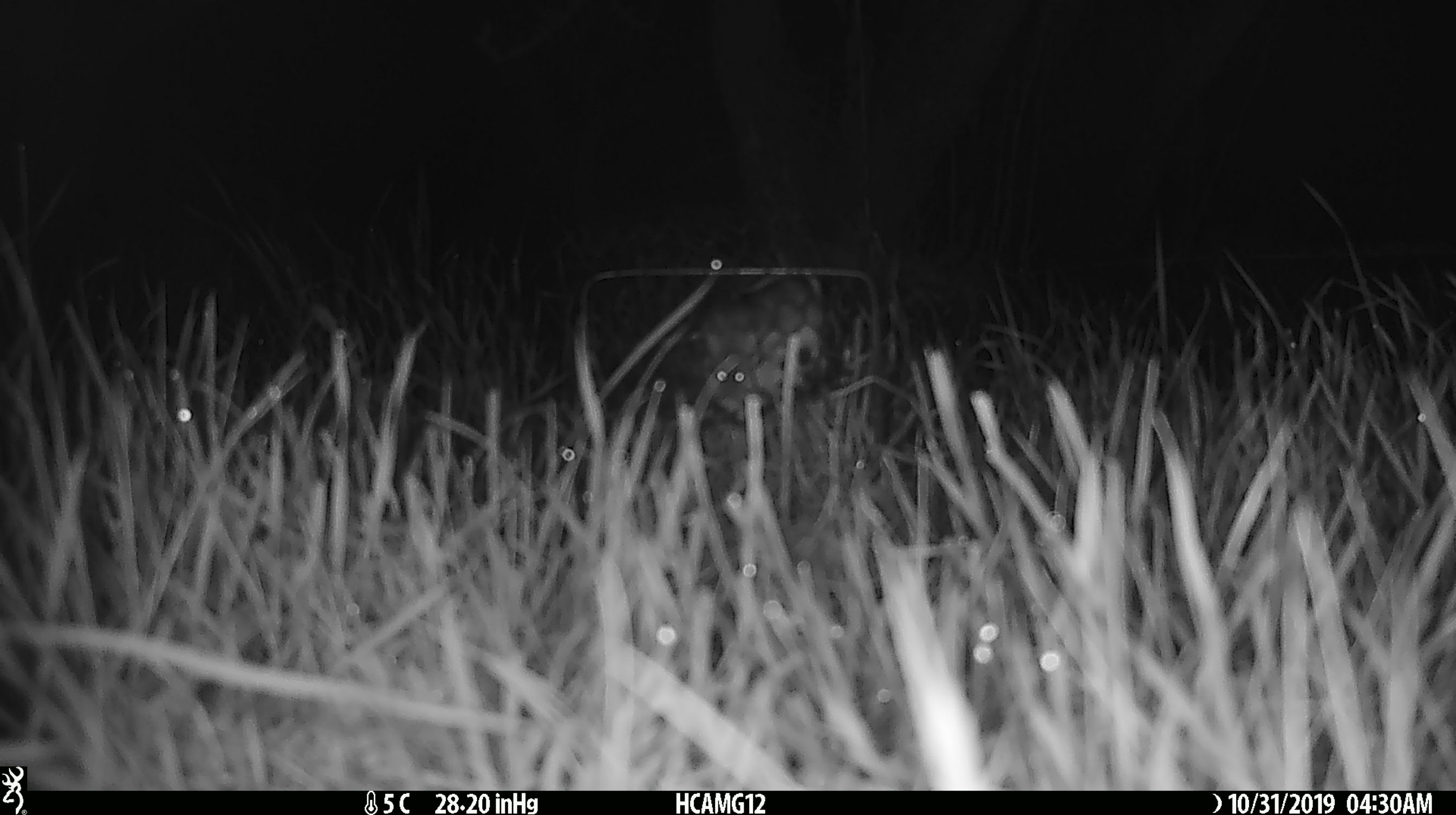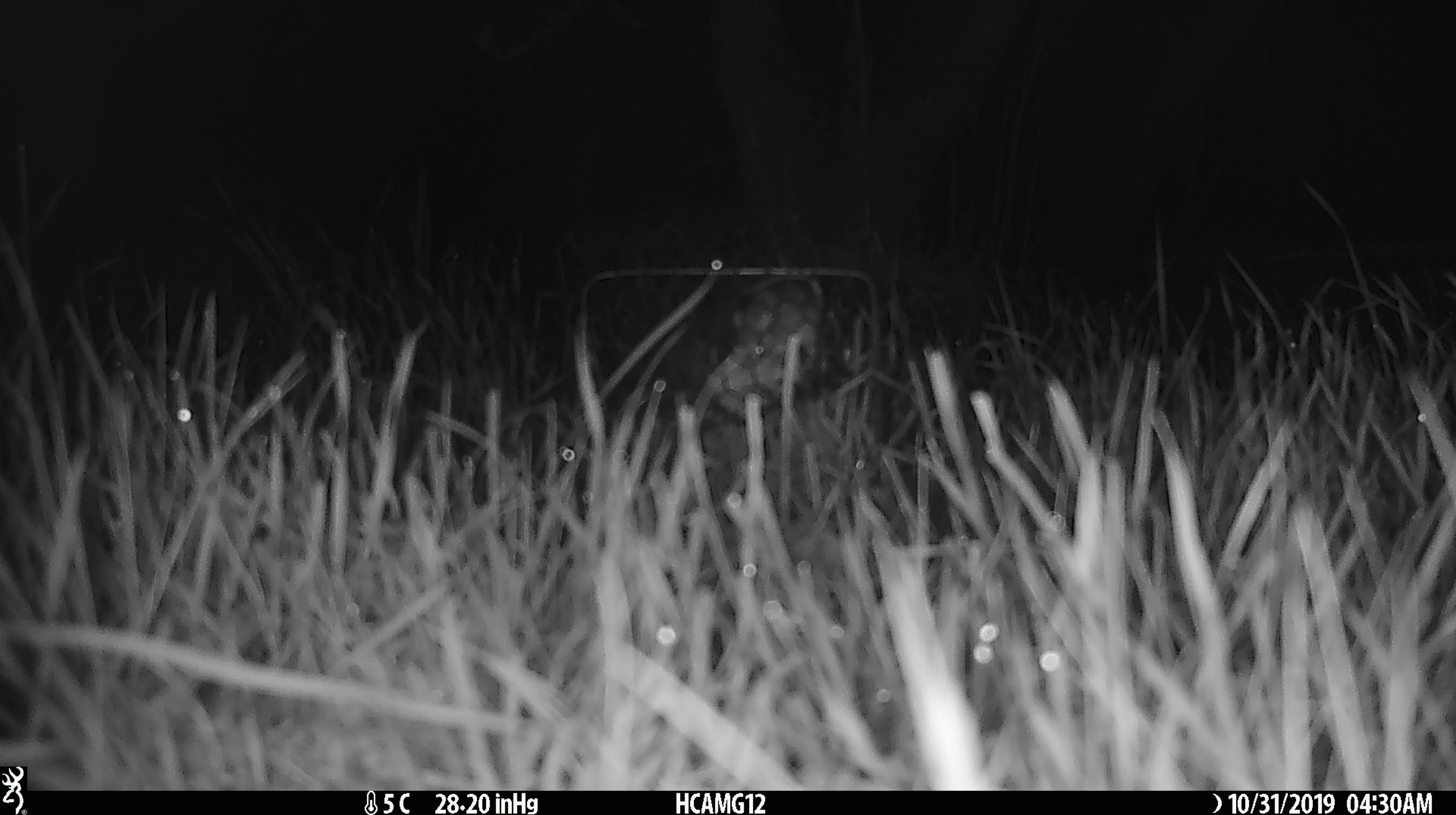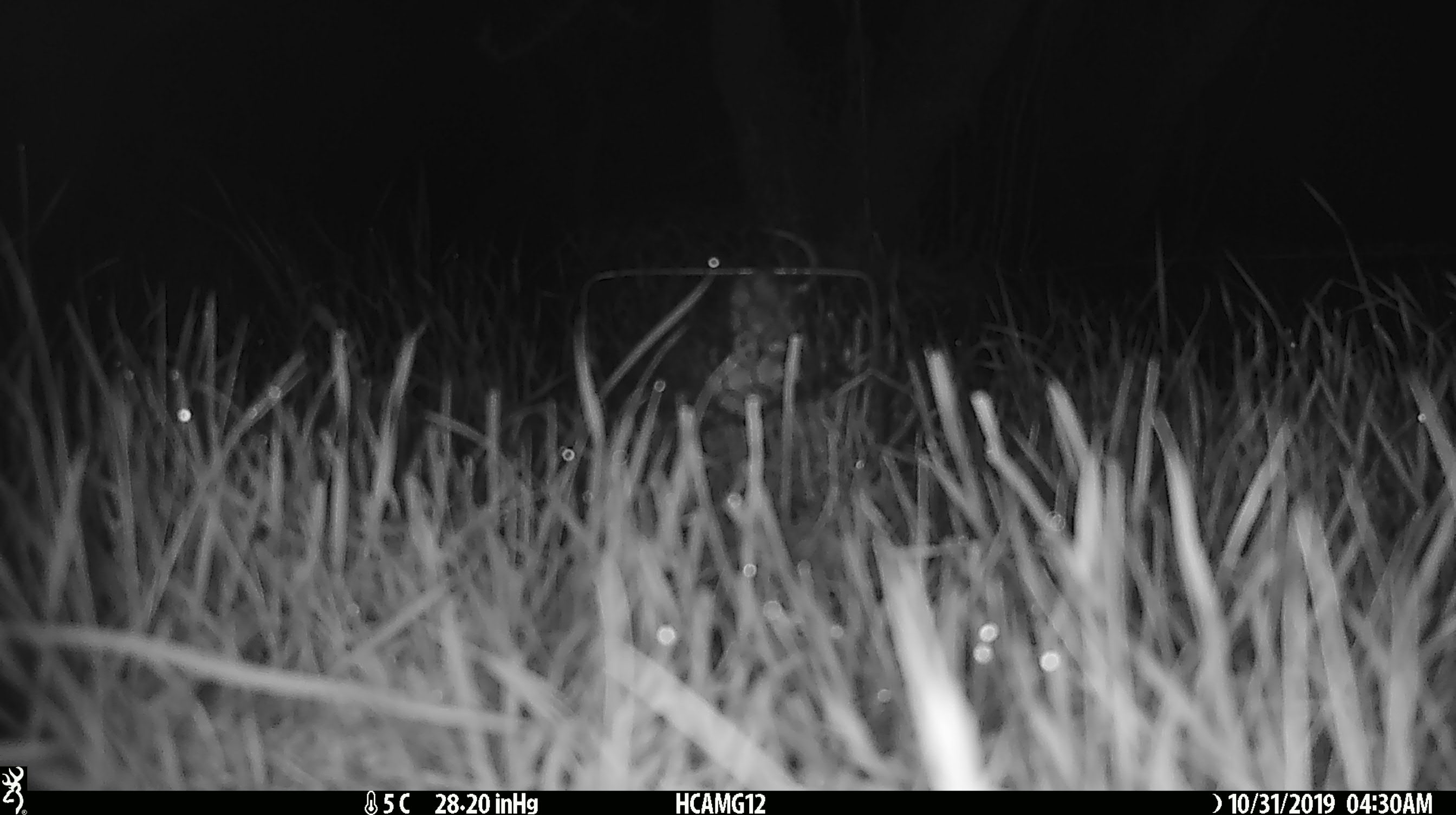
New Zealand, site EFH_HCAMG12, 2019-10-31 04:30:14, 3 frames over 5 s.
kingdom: Animalia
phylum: Chordata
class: Mammalia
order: Rodentia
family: Muridae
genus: Mus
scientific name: Mus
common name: mouse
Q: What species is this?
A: Mouse (Mus).